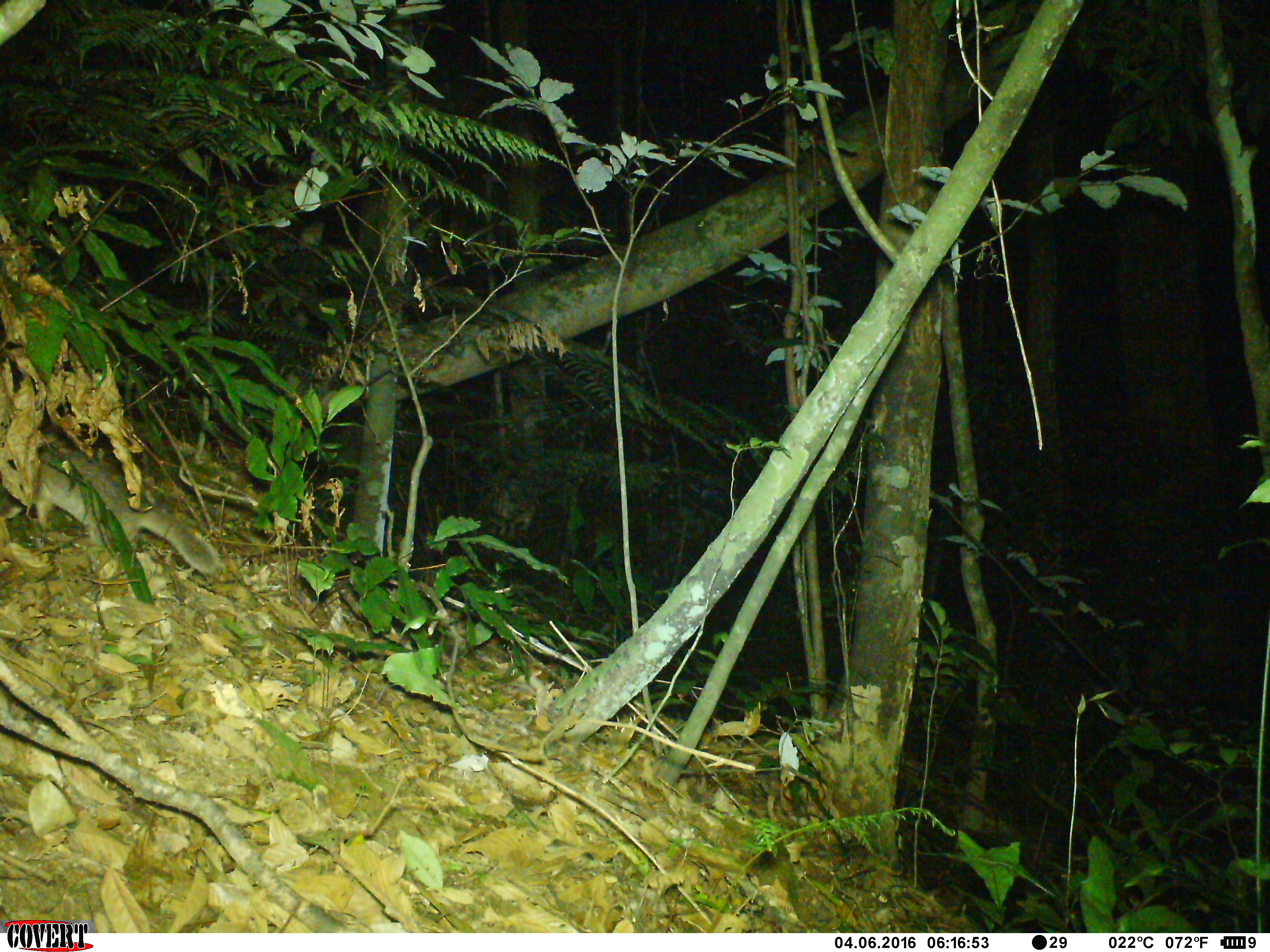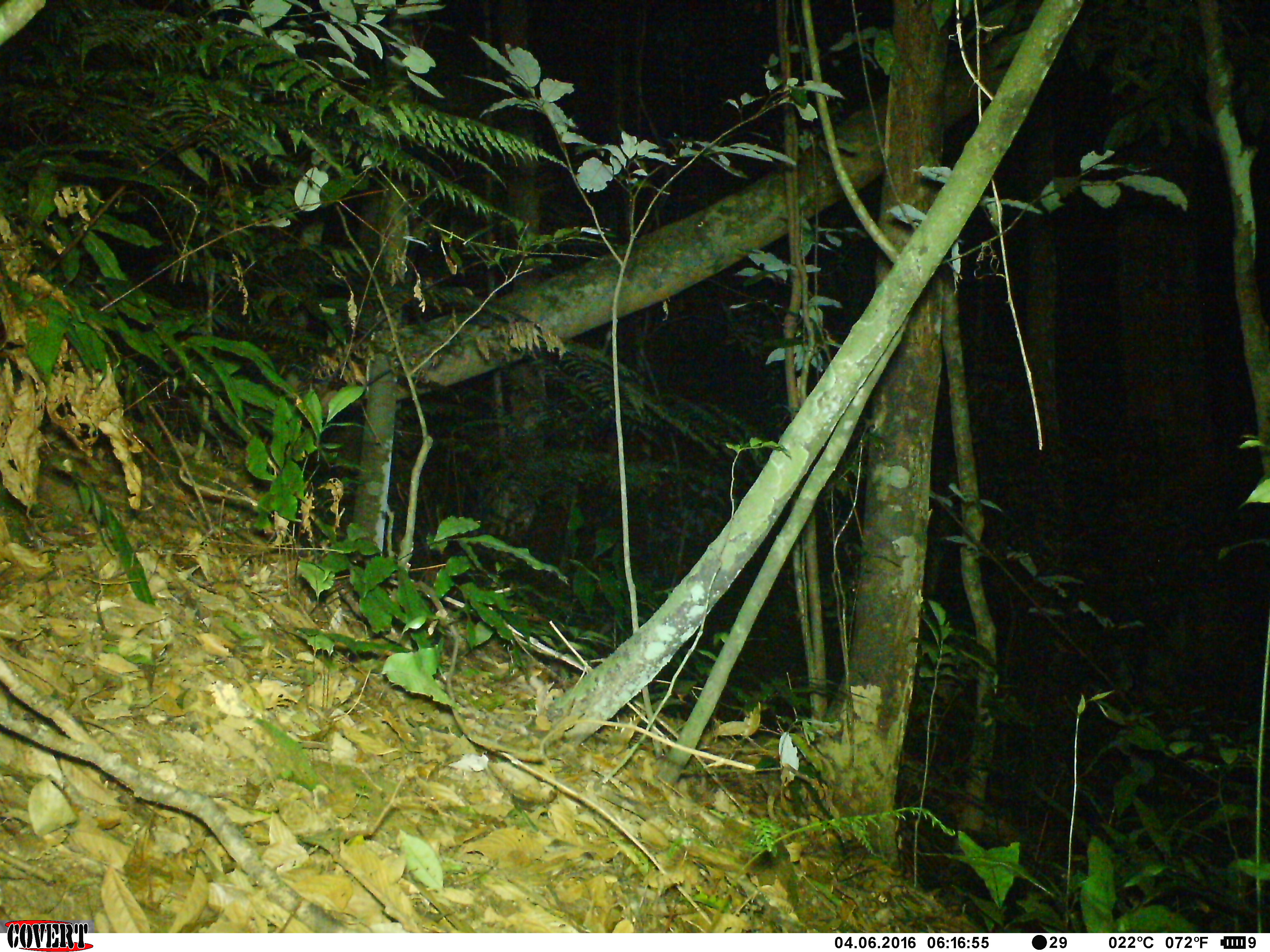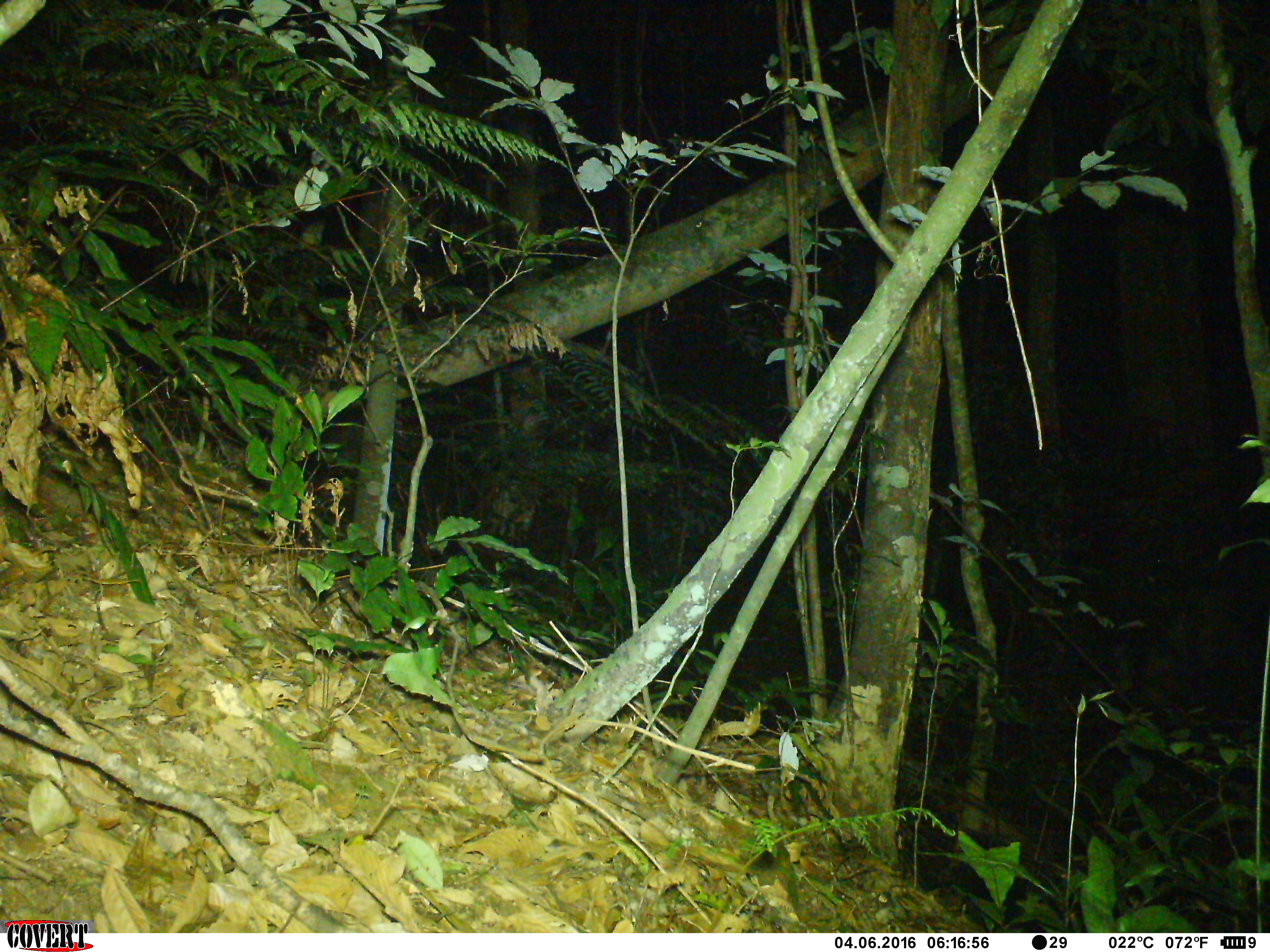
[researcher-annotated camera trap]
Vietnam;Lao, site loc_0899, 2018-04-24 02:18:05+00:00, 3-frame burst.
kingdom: Animalia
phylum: Chordata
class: Mammalia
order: Carnivora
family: Mustelidae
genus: Melogale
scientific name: Melogale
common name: ferret badger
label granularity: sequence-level